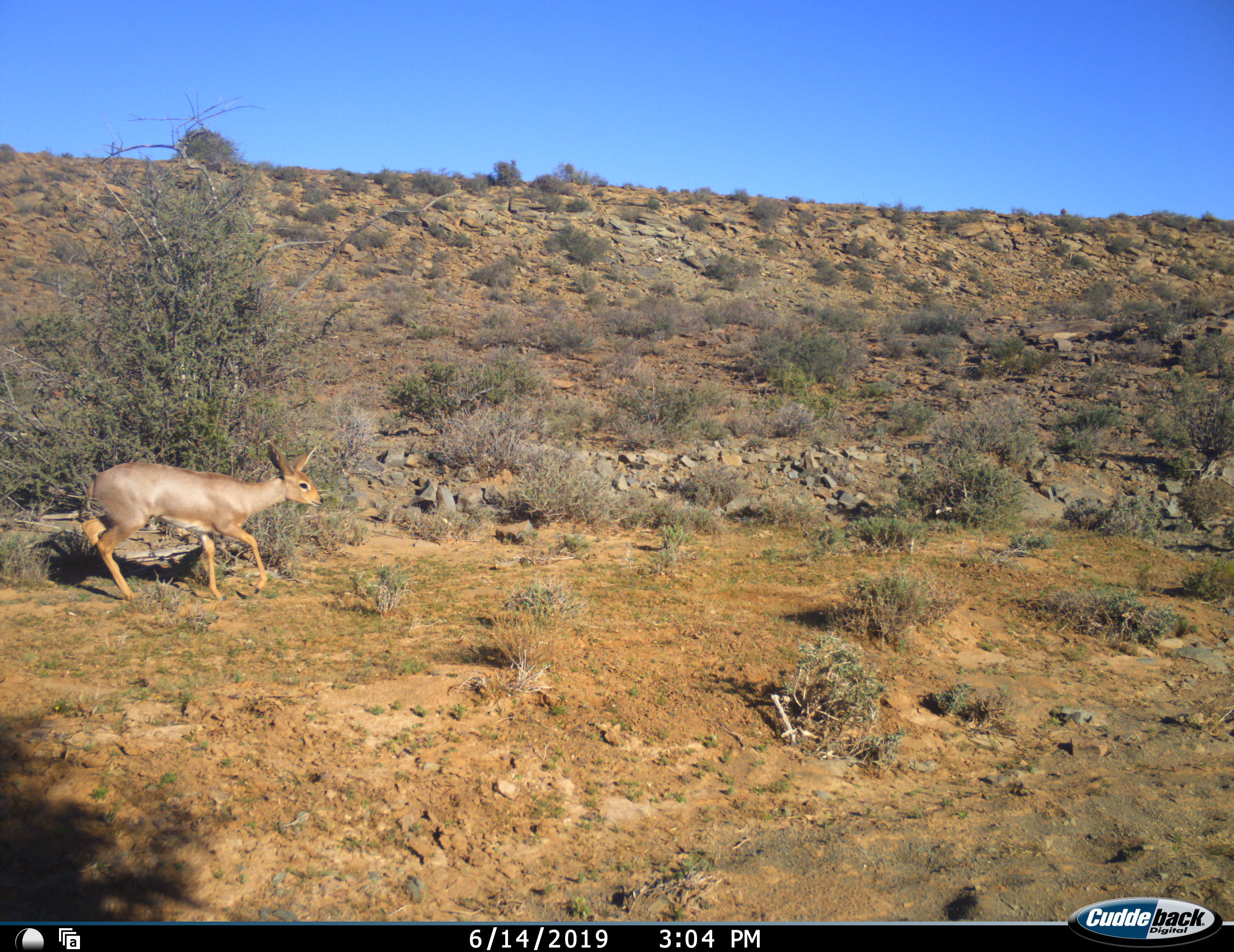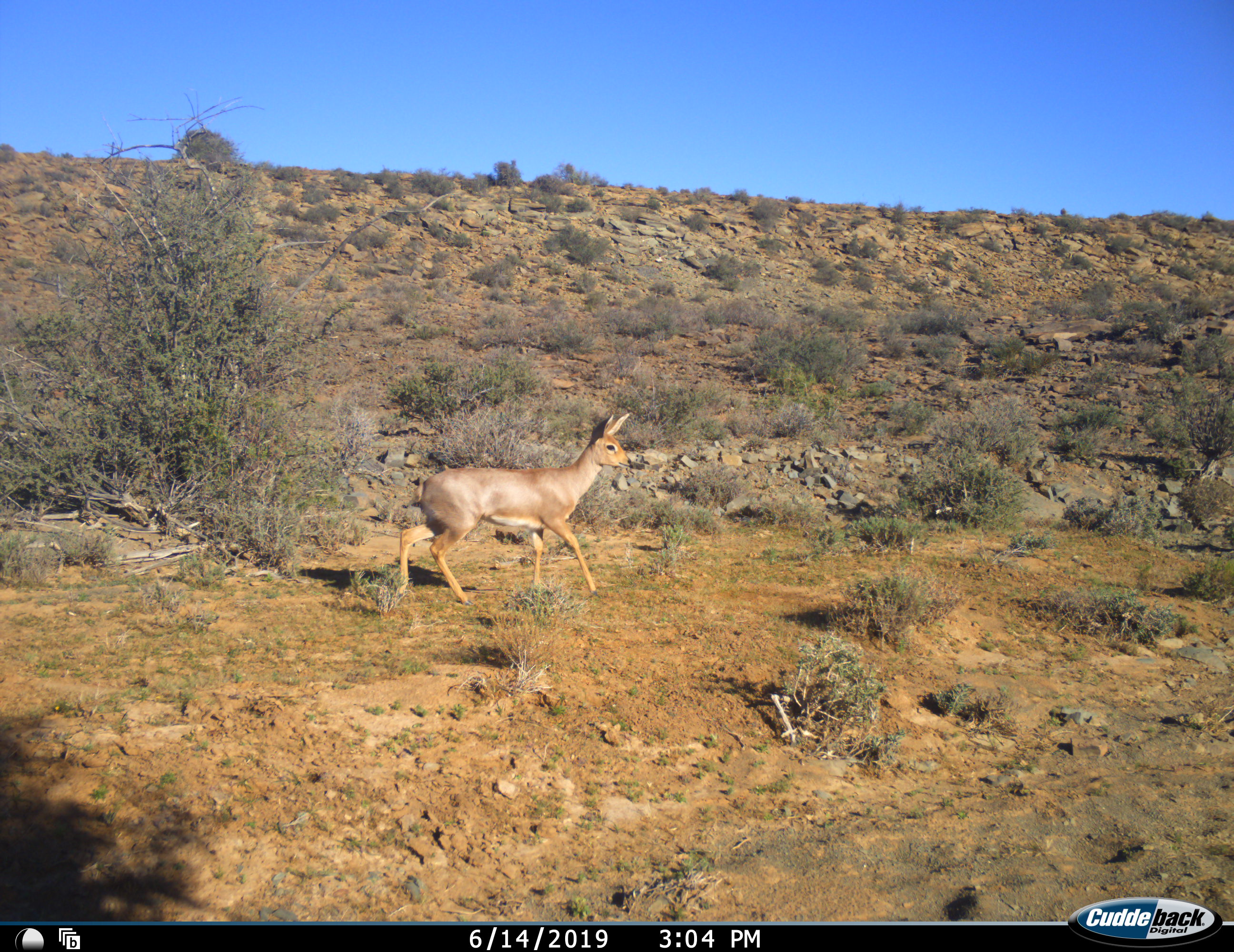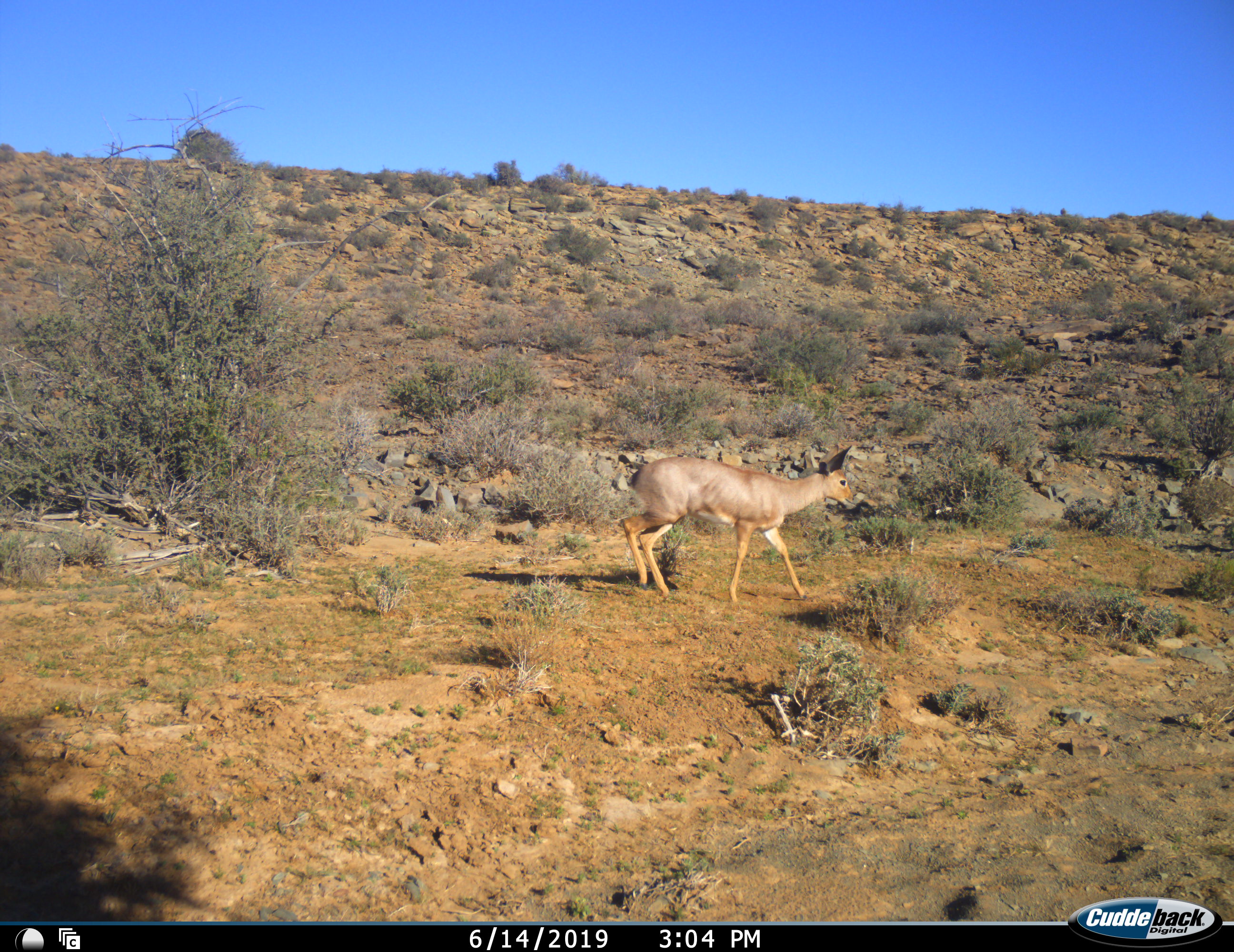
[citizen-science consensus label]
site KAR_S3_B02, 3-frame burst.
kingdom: Animalia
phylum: Chordata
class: Mammalia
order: Artiodactyla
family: Bovidae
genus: Raphicerus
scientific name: Raphicerus campestris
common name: steenbok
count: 1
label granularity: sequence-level